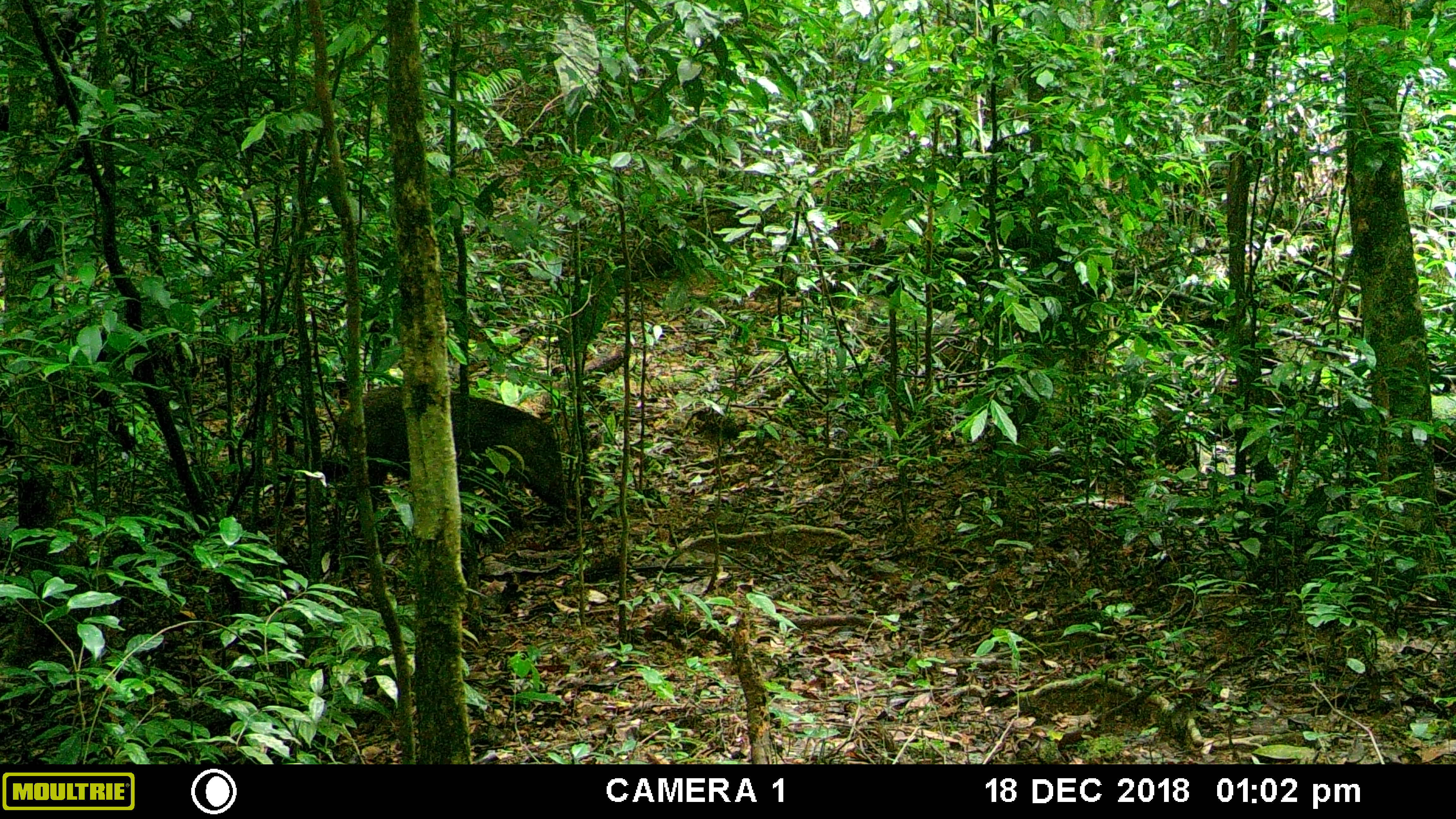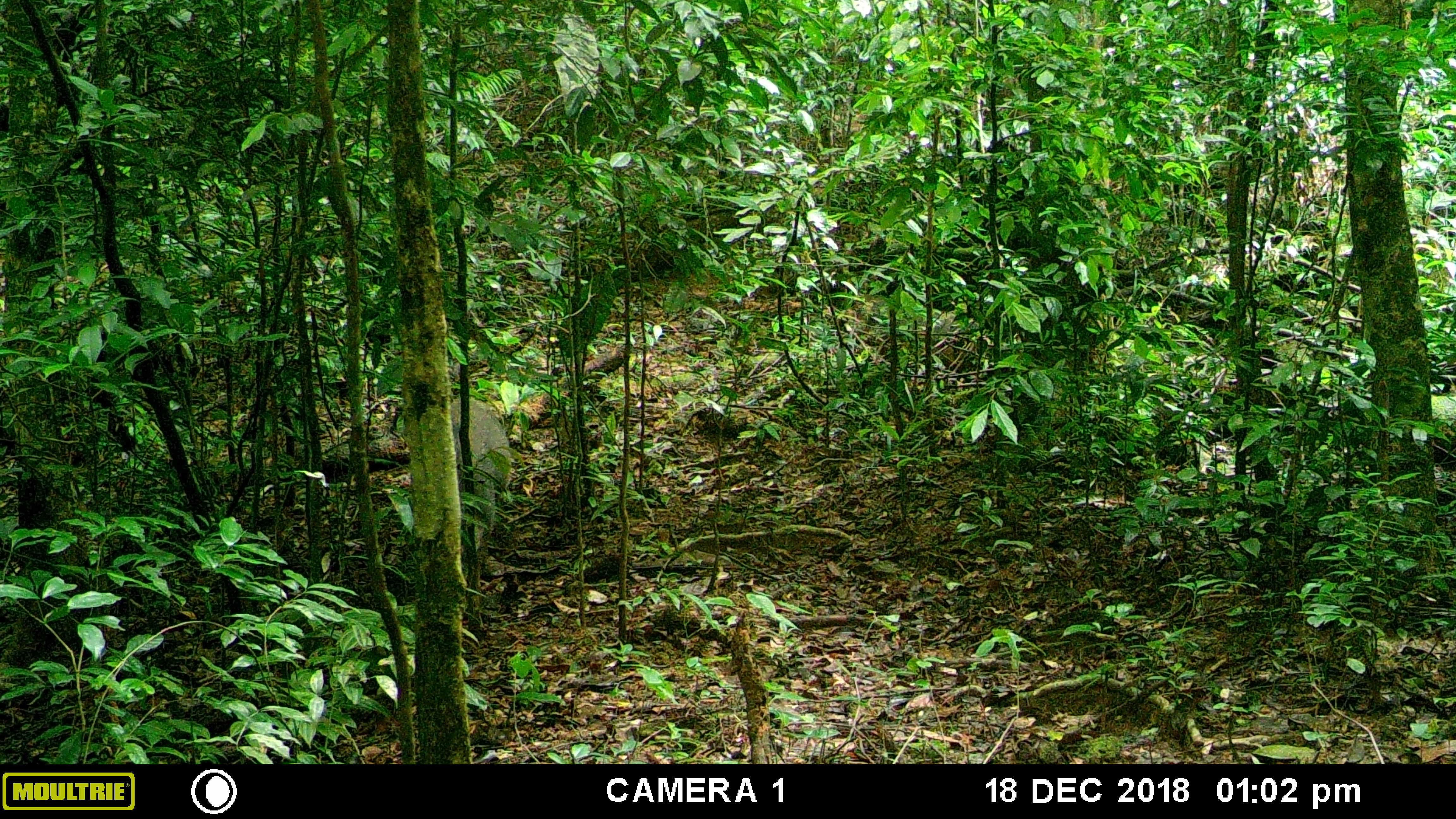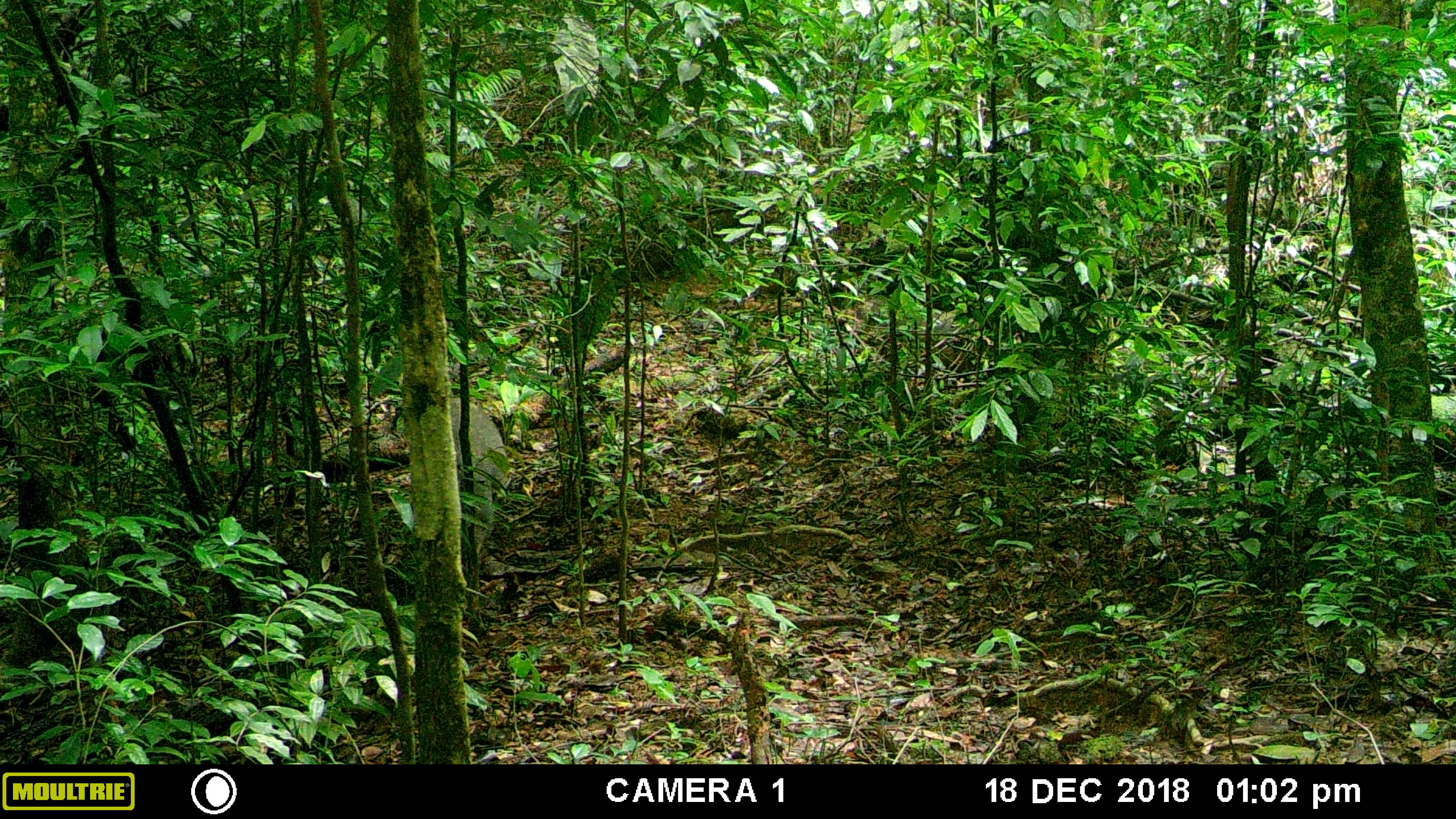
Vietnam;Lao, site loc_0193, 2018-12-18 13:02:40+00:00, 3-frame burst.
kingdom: Animalia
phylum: Chordata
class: Mammalia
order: Artiodactyla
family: Suidae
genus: Sus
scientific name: Sus scrofa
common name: eurasian wild pig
Eurasian wild pig (Sus scrofa). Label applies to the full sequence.